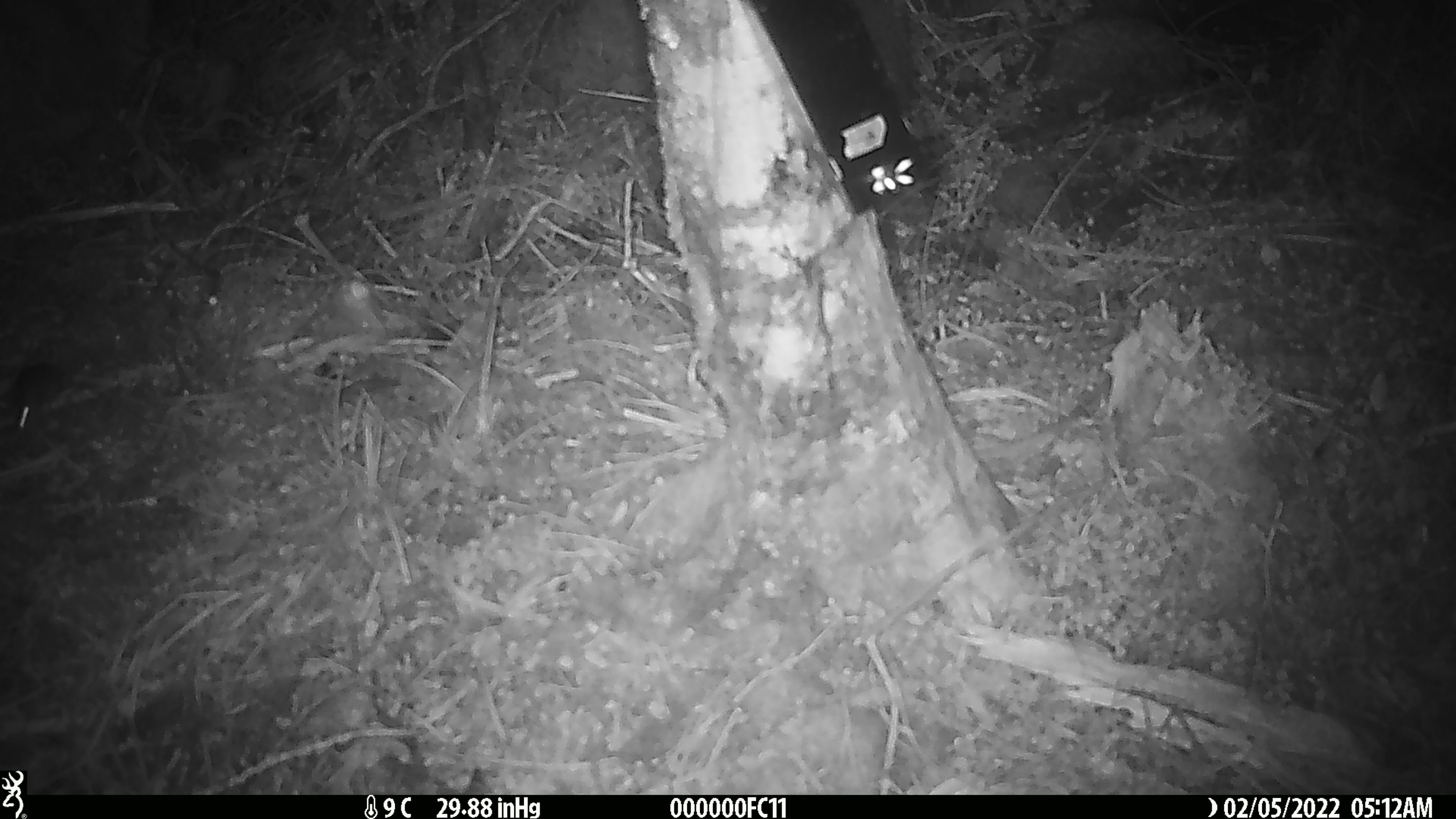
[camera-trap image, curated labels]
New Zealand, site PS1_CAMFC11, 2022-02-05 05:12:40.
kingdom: Animalia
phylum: Chordata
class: Mammalia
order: Rodentia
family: Muridae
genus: Mus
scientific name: Mus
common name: mouse